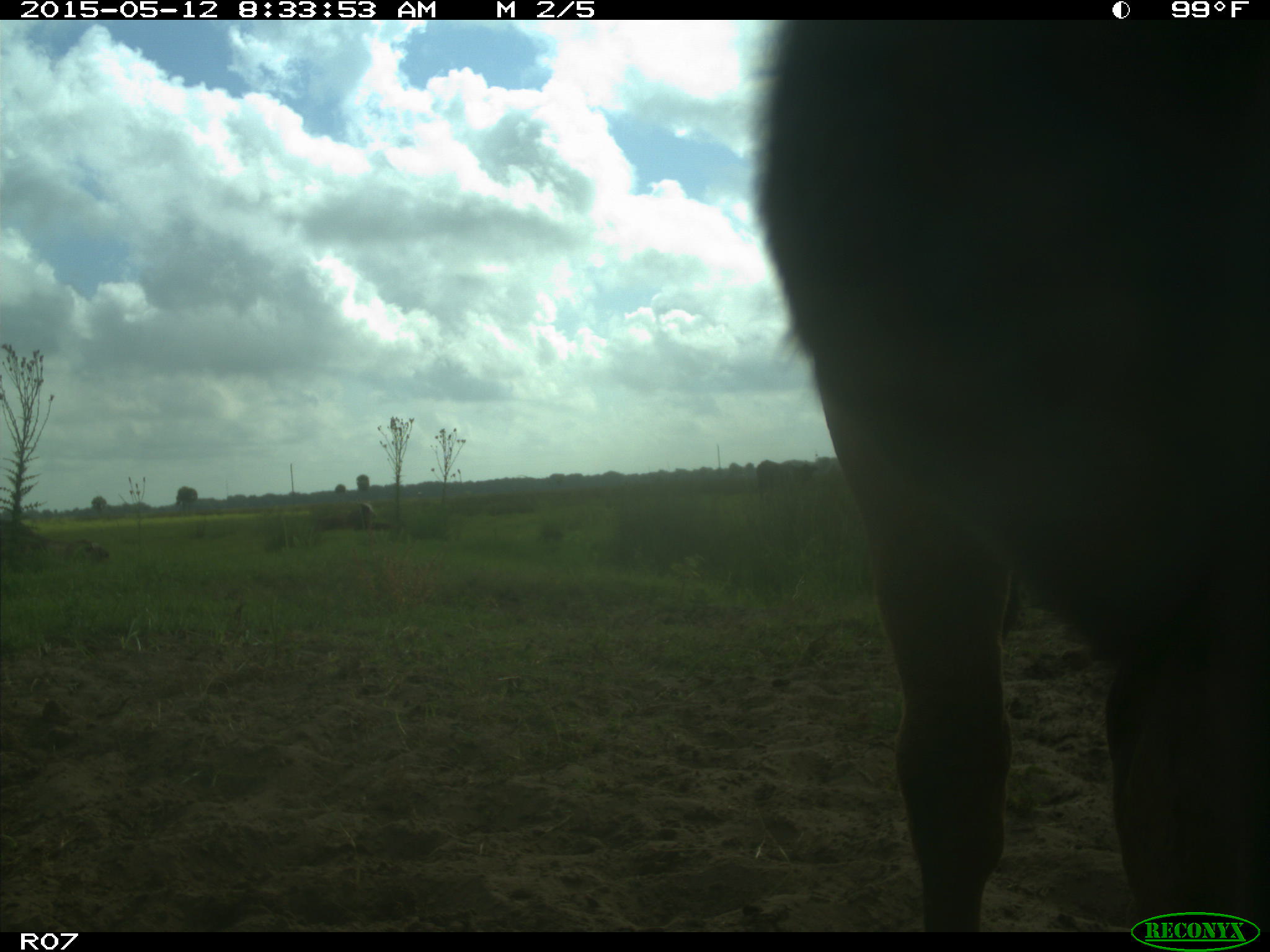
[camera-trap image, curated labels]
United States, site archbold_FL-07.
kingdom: Animalia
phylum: Chordata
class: Mammalia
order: Artiodactyla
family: Bovidae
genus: Bos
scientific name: Bos taurus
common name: domestic cow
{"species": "Bos taurus (domestic cow)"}